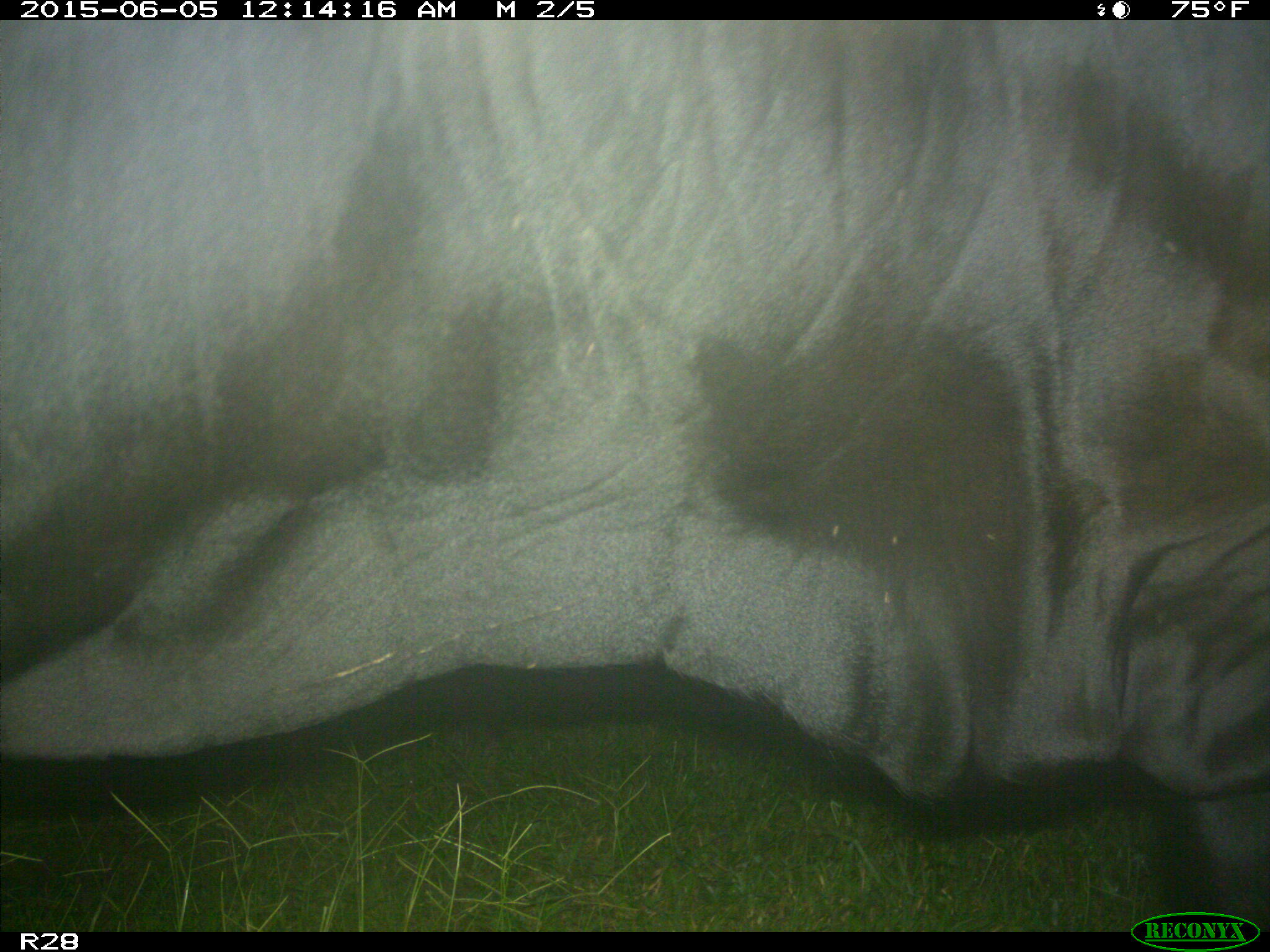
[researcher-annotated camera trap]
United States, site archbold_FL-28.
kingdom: Animalia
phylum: Chordata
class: Mammalia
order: Artiodactyla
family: Bovidae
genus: Bos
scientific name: Bos taurus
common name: domestic cow